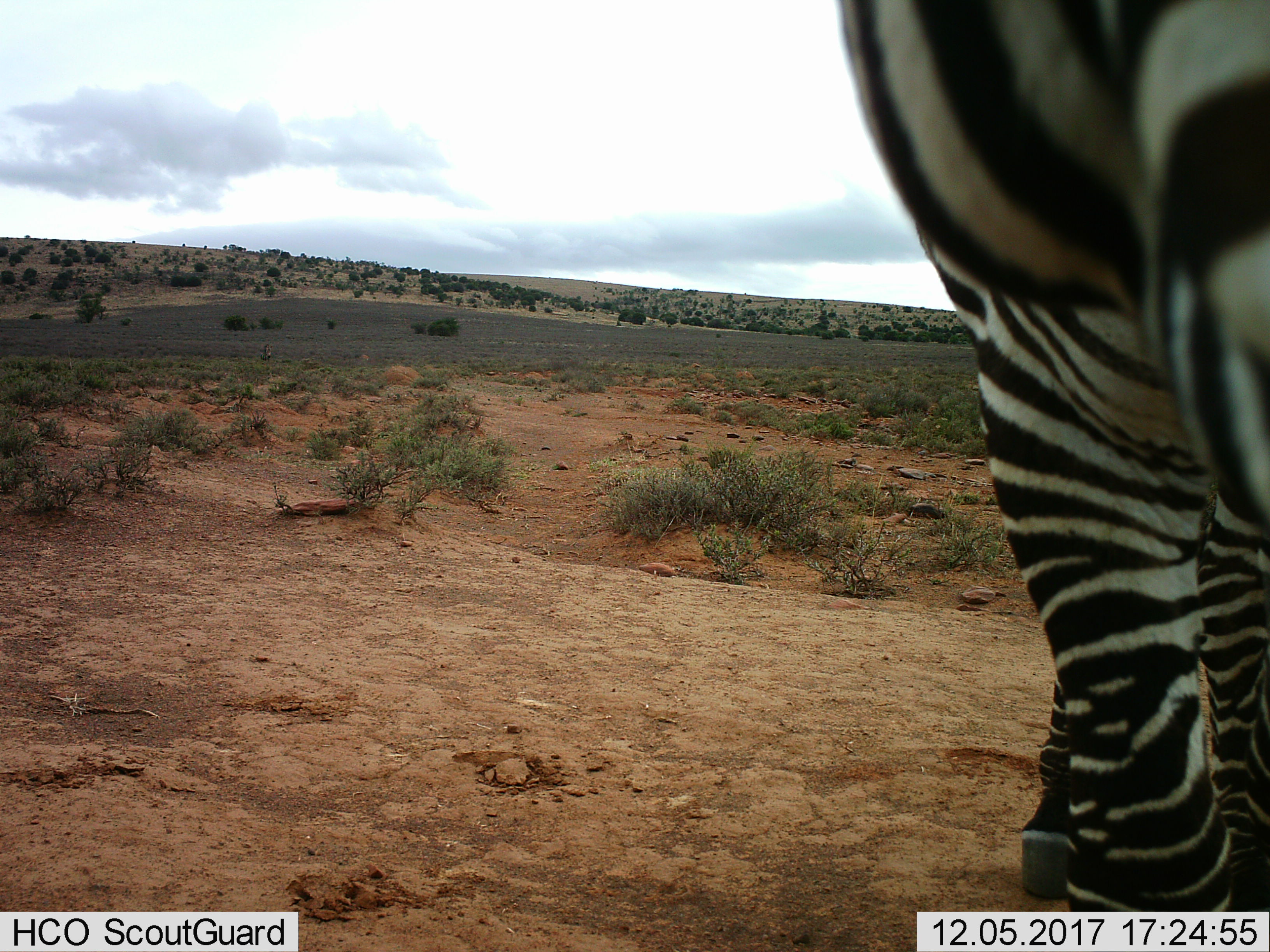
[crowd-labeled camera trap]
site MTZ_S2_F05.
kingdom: Animalia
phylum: Chordata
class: Mammalia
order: Perissodactyla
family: Equidae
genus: Equus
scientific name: Equus zebra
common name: mountain zebra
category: zebramountain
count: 1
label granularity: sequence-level